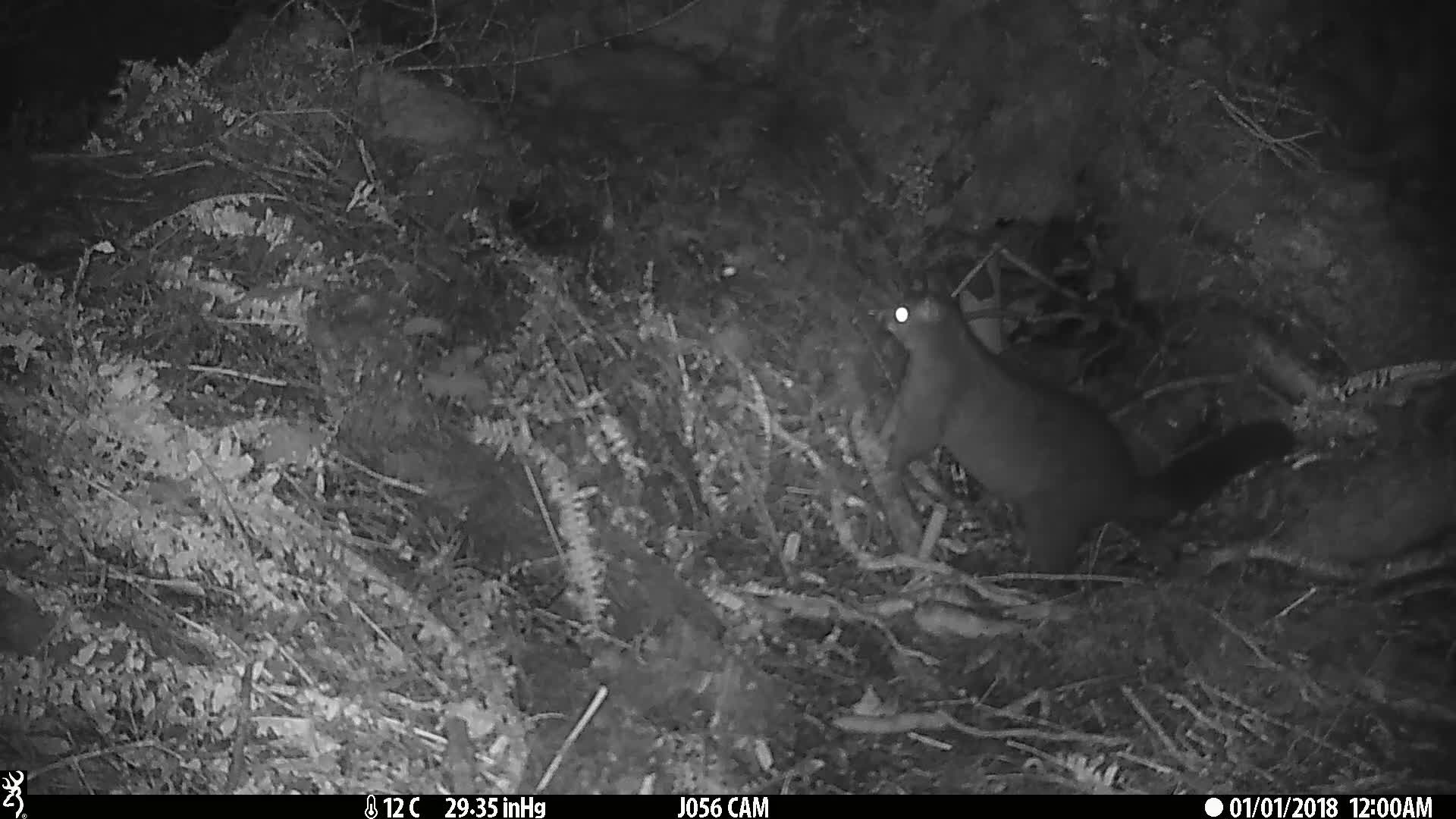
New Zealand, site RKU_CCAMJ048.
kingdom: Animalia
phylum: Chordata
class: Mammalia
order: Diprotodontia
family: Phalangeridae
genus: Trichosurus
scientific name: Trichosurus vulpecula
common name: common brushtail possum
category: possum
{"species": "possum (common brushtail possum) (Trichosurus vulpecula)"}